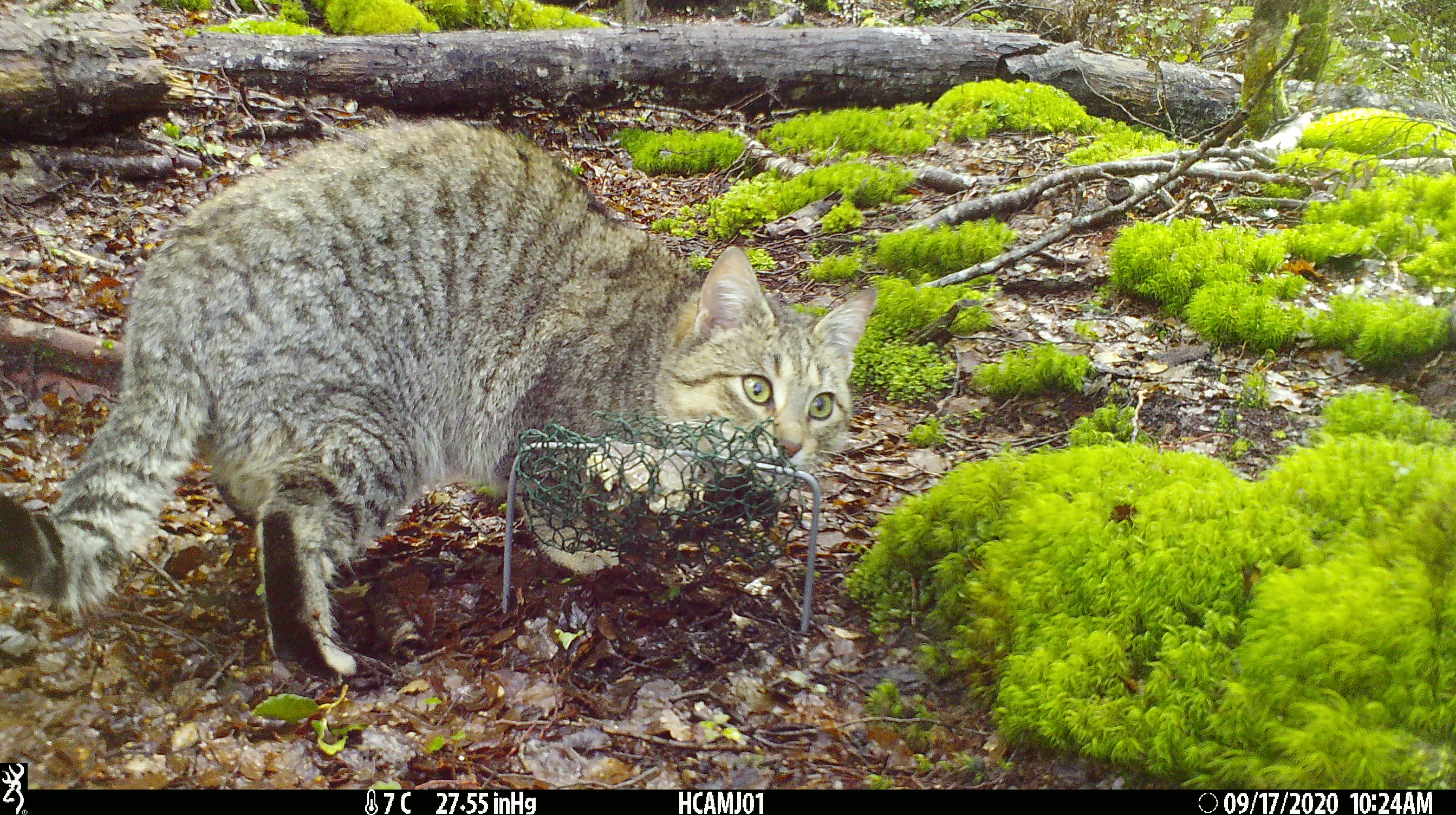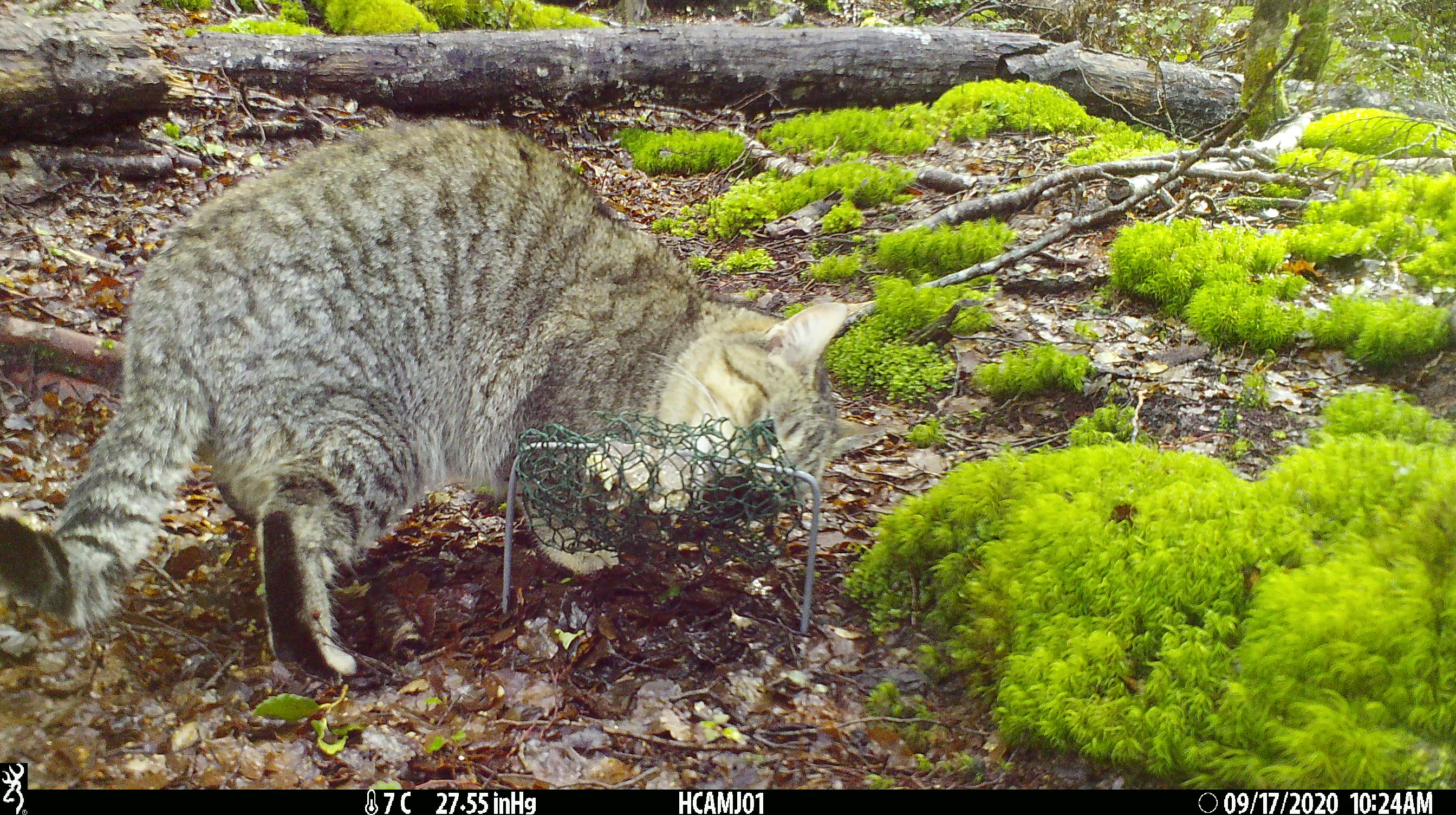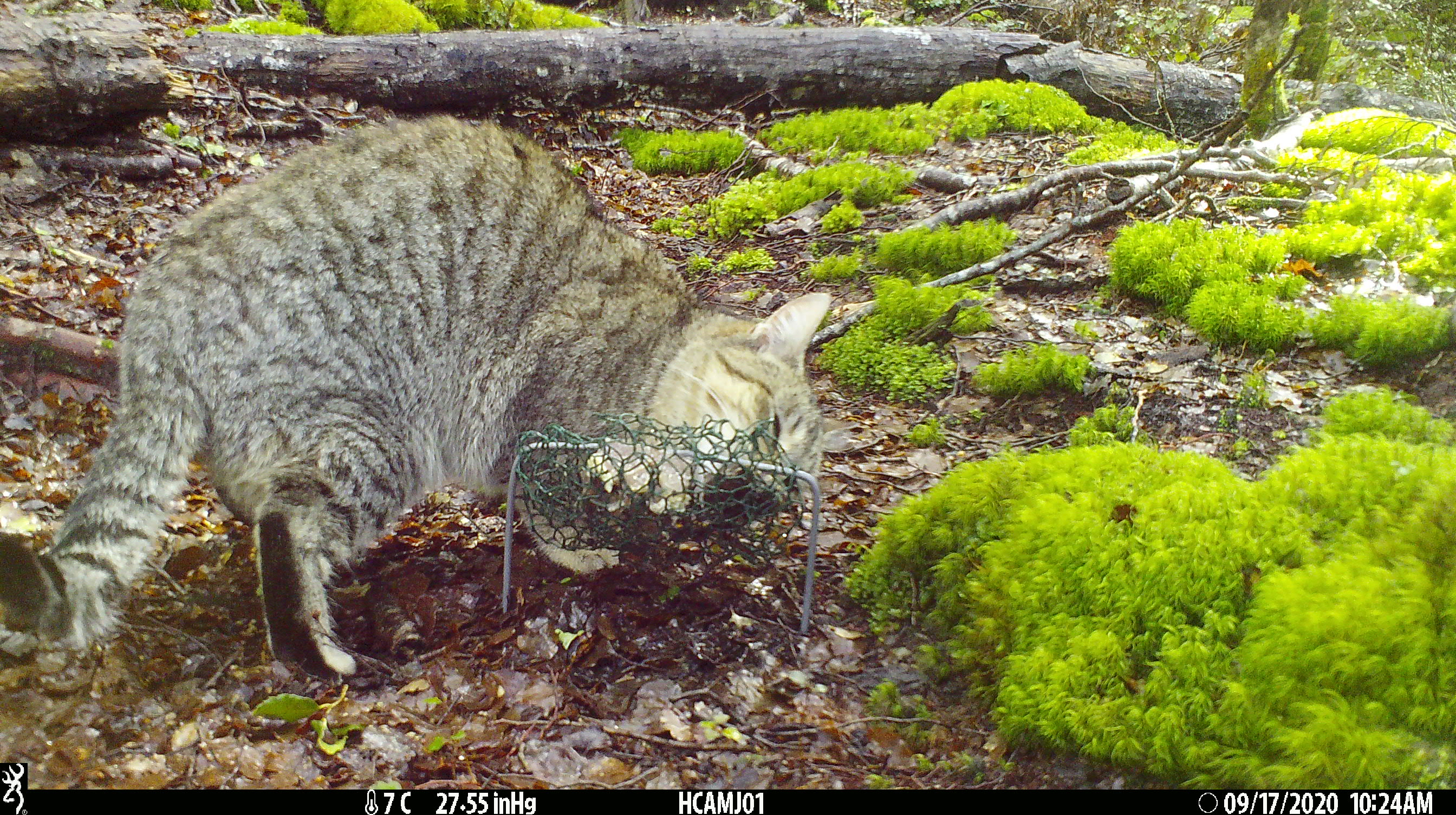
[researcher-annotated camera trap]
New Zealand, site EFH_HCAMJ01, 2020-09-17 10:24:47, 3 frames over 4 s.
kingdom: Animalia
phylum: Chordata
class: Mammalia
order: Carnivora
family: Felidae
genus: Felis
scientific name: Felis catus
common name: domestic cat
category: cat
Cat (domestic cat) (Felis catus).